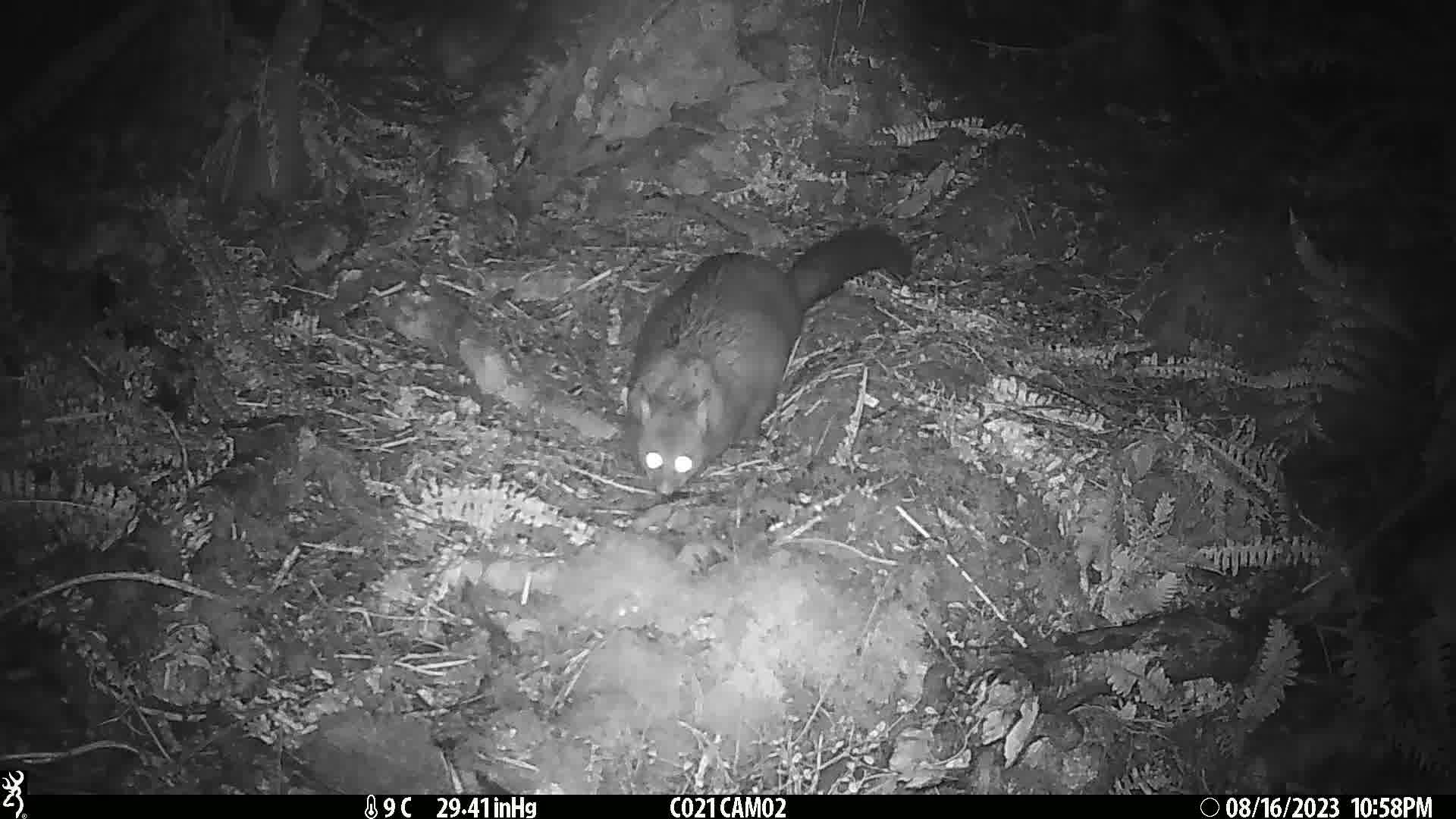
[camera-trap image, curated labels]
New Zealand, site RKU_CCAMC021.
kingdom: Animalia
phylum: Chordata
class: Mammalia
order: Diprotodontia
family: Phalangeridae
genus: Trichosurus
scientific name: Trichosurus vulpecula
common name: common brushtail possum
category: possum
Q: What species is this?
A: Possum (common brushtail possum) (Trichosurus vulpecula).